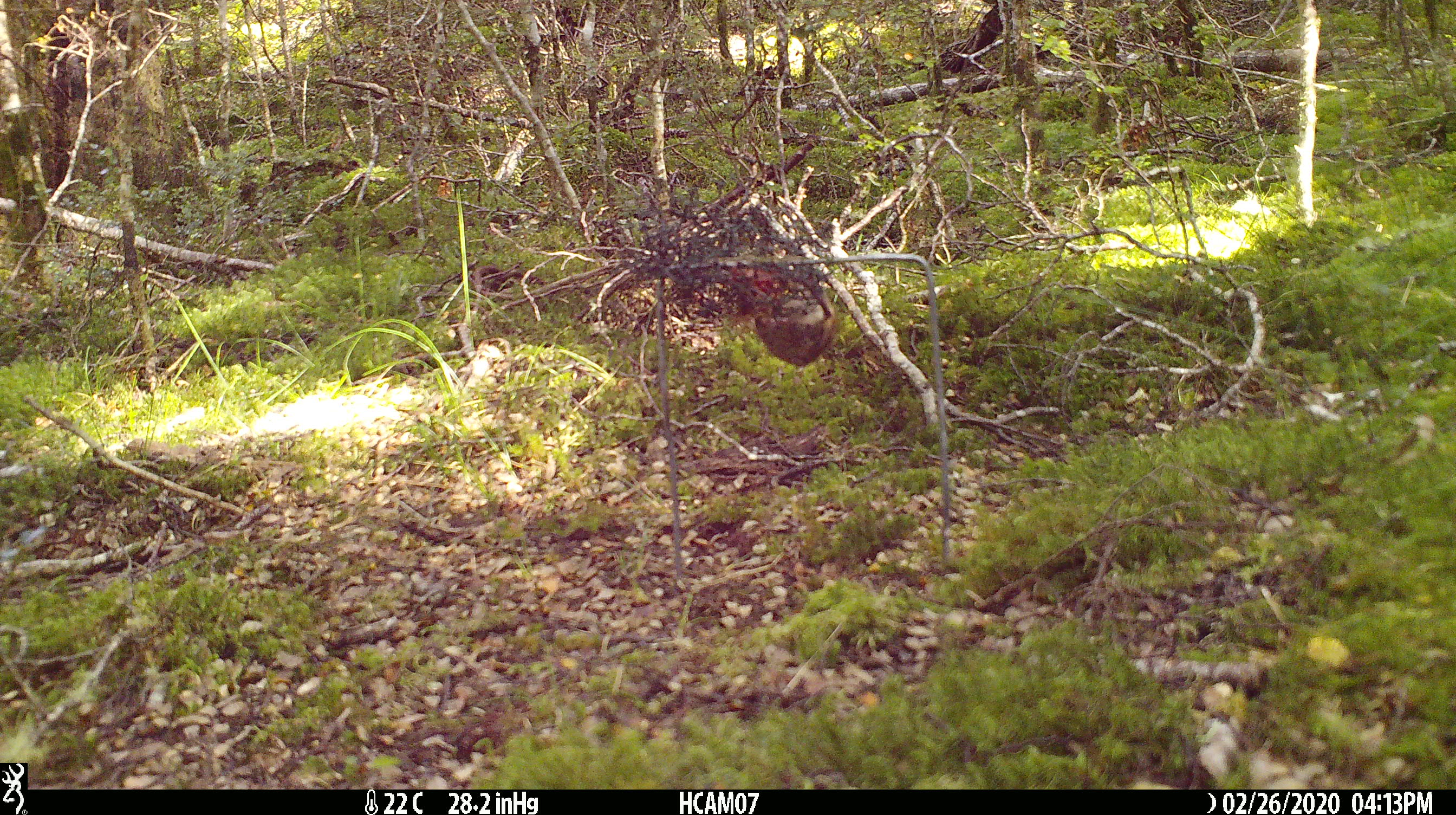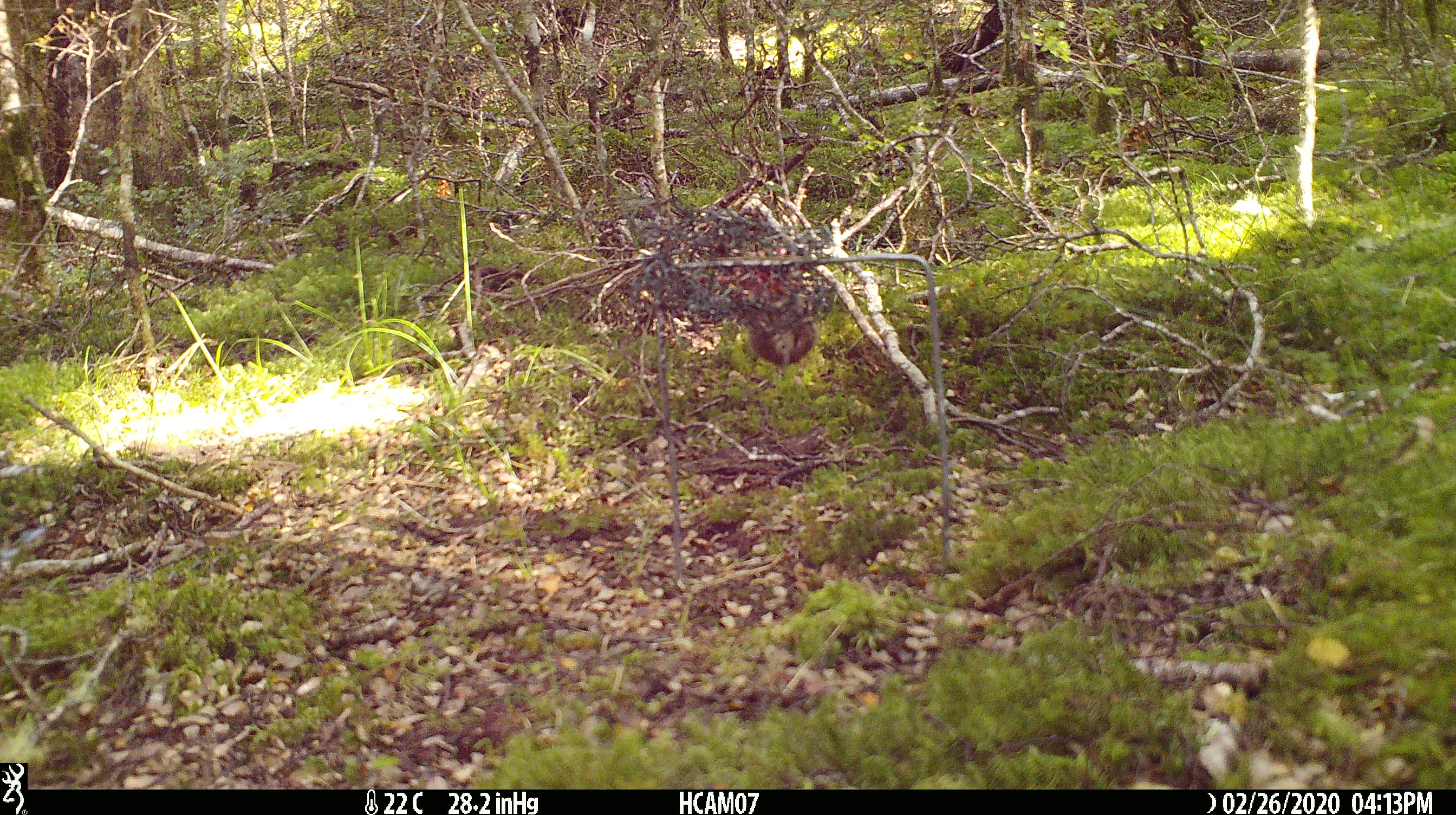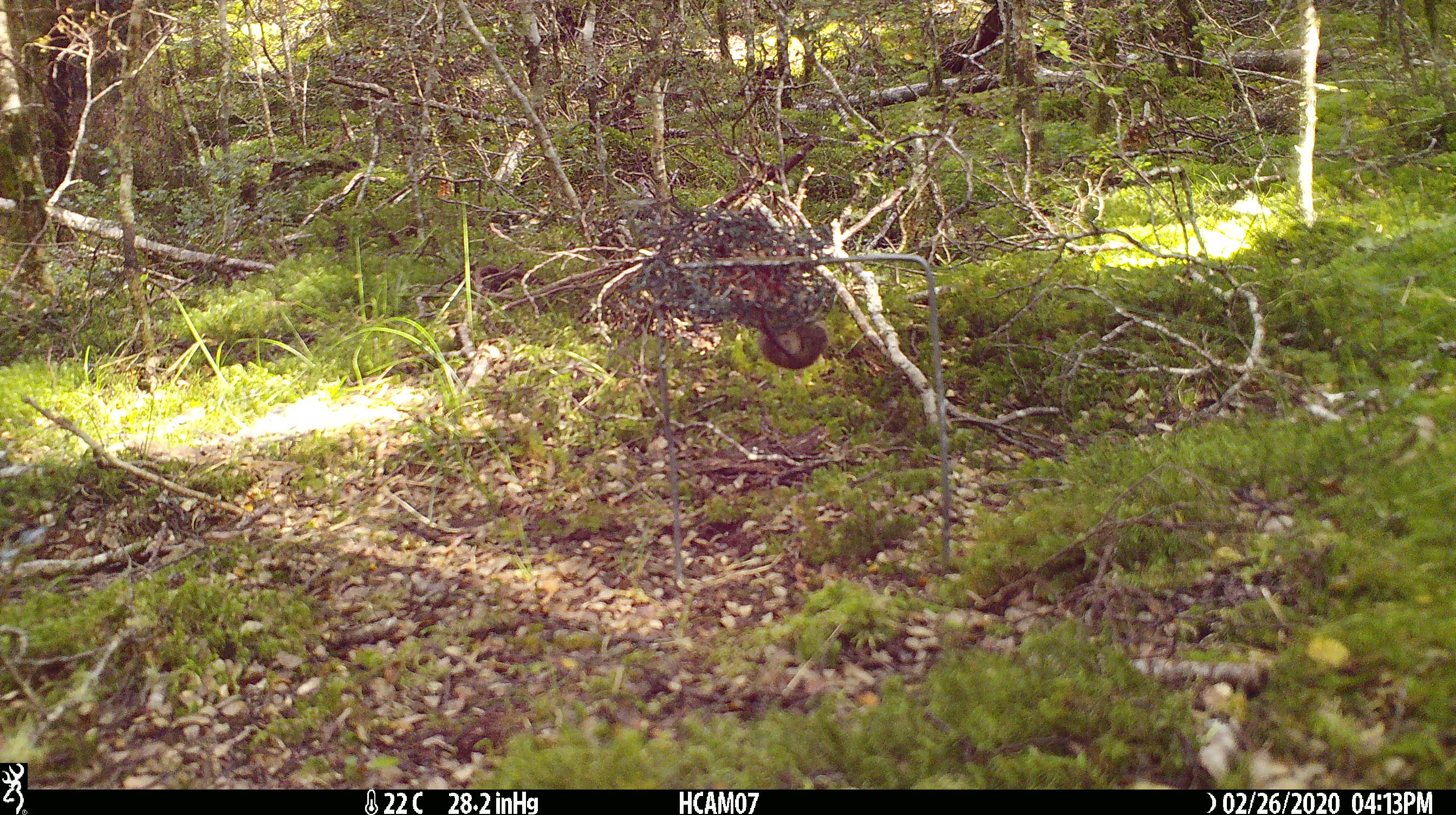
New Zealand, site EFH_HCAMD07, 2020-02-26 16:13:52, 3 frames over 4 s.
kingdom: Animalia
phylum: Chordata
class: Mammalia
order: Rodentia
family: Muridae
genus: Mus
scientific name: Mus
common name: mouse